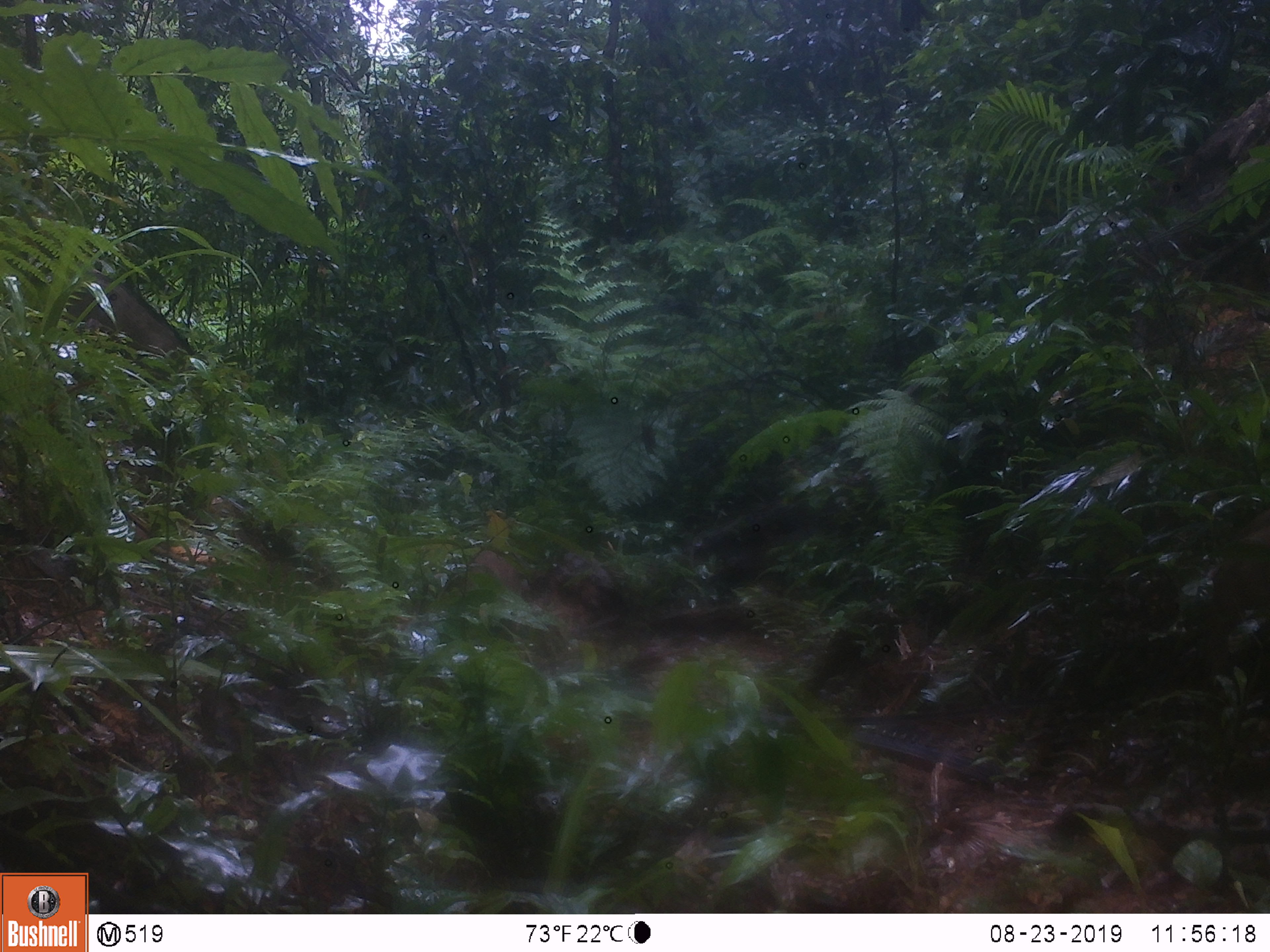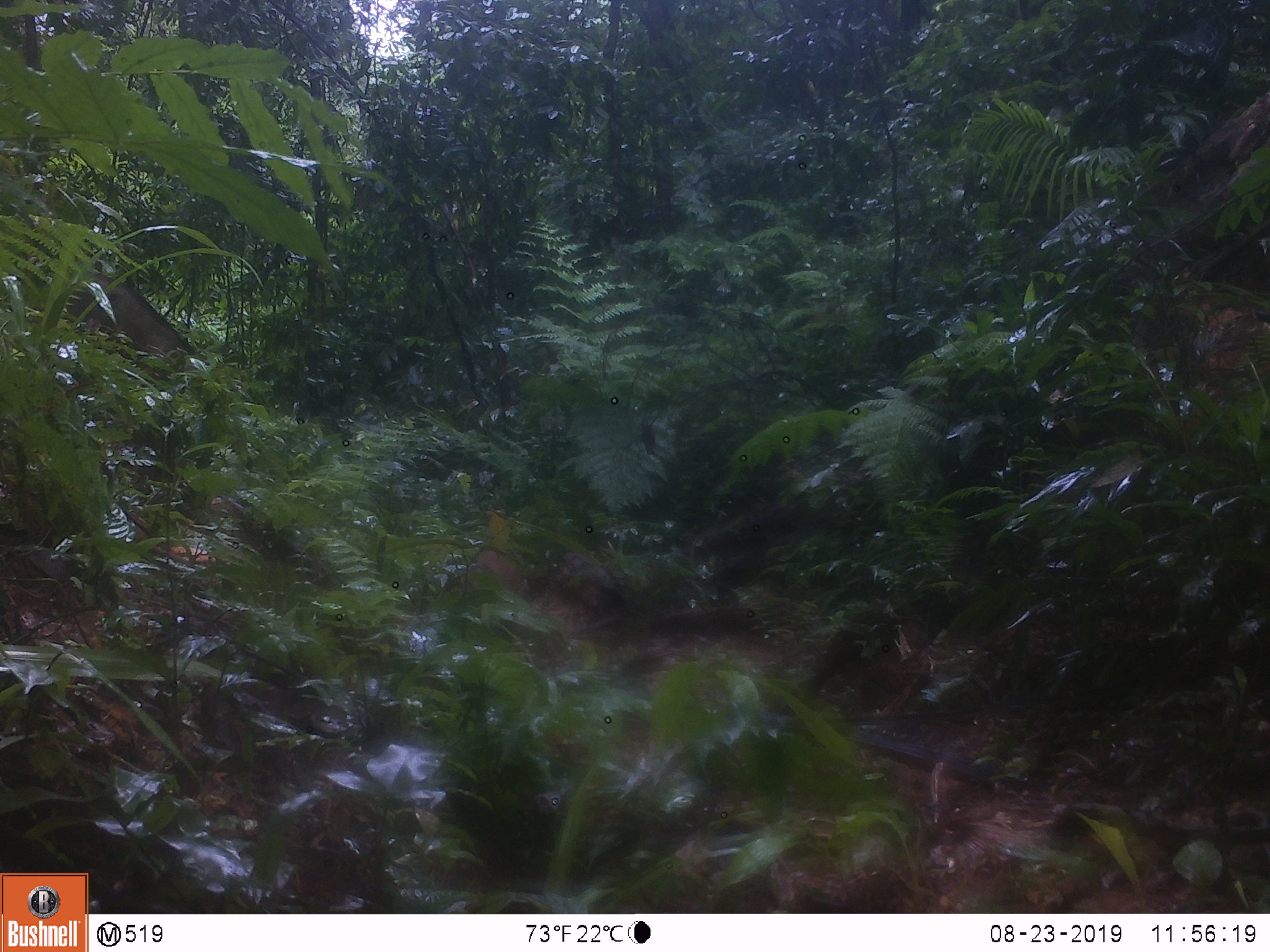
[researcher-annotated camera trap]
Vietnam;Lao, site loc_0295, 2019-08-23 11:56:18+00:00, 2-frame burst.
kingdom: Animalia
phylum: Chordata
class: Mammalia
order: Artiodactyla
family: Suidae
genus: Sus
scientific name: Sus scrofa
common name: eurasian wild pig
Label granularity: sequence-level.